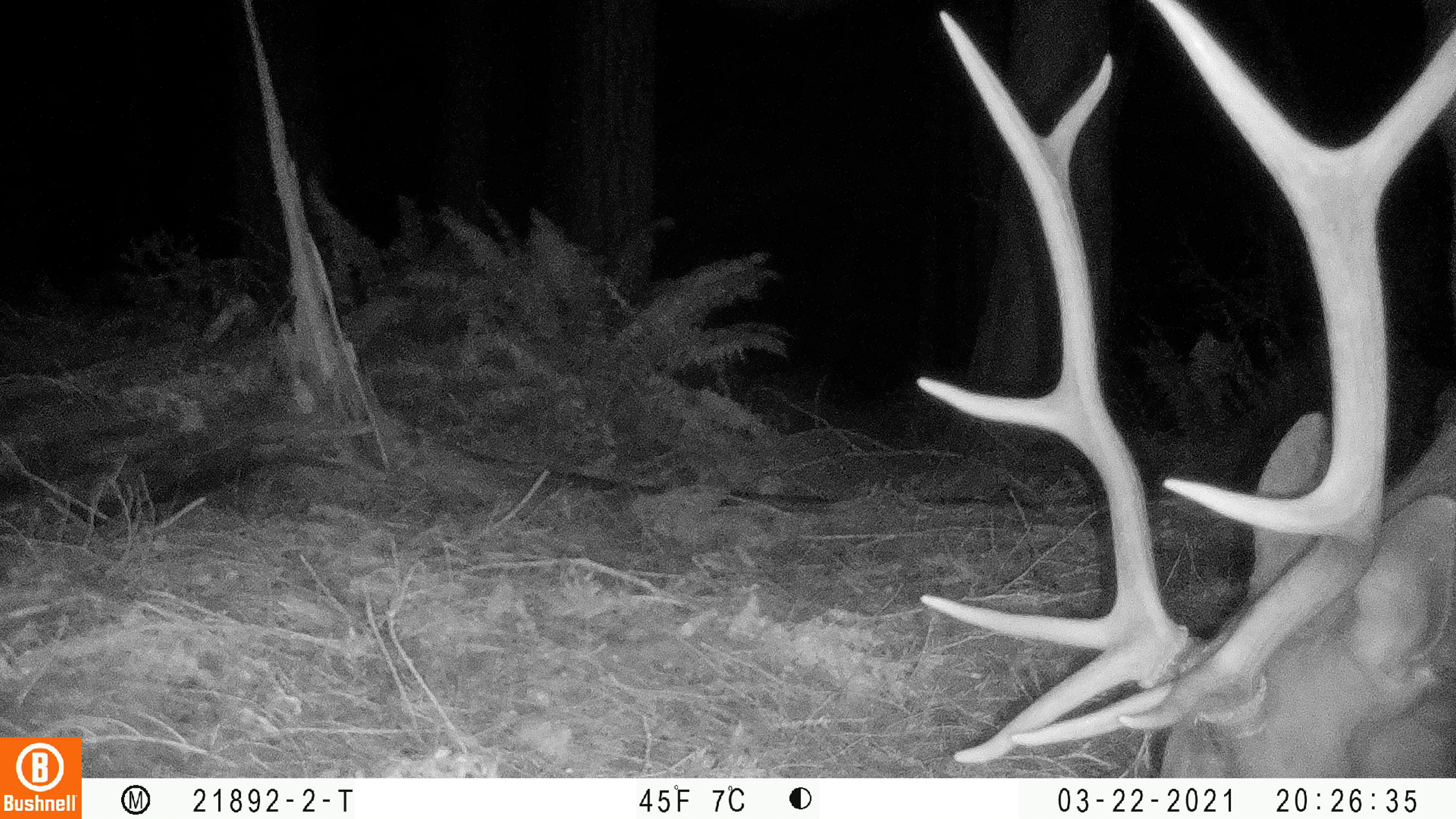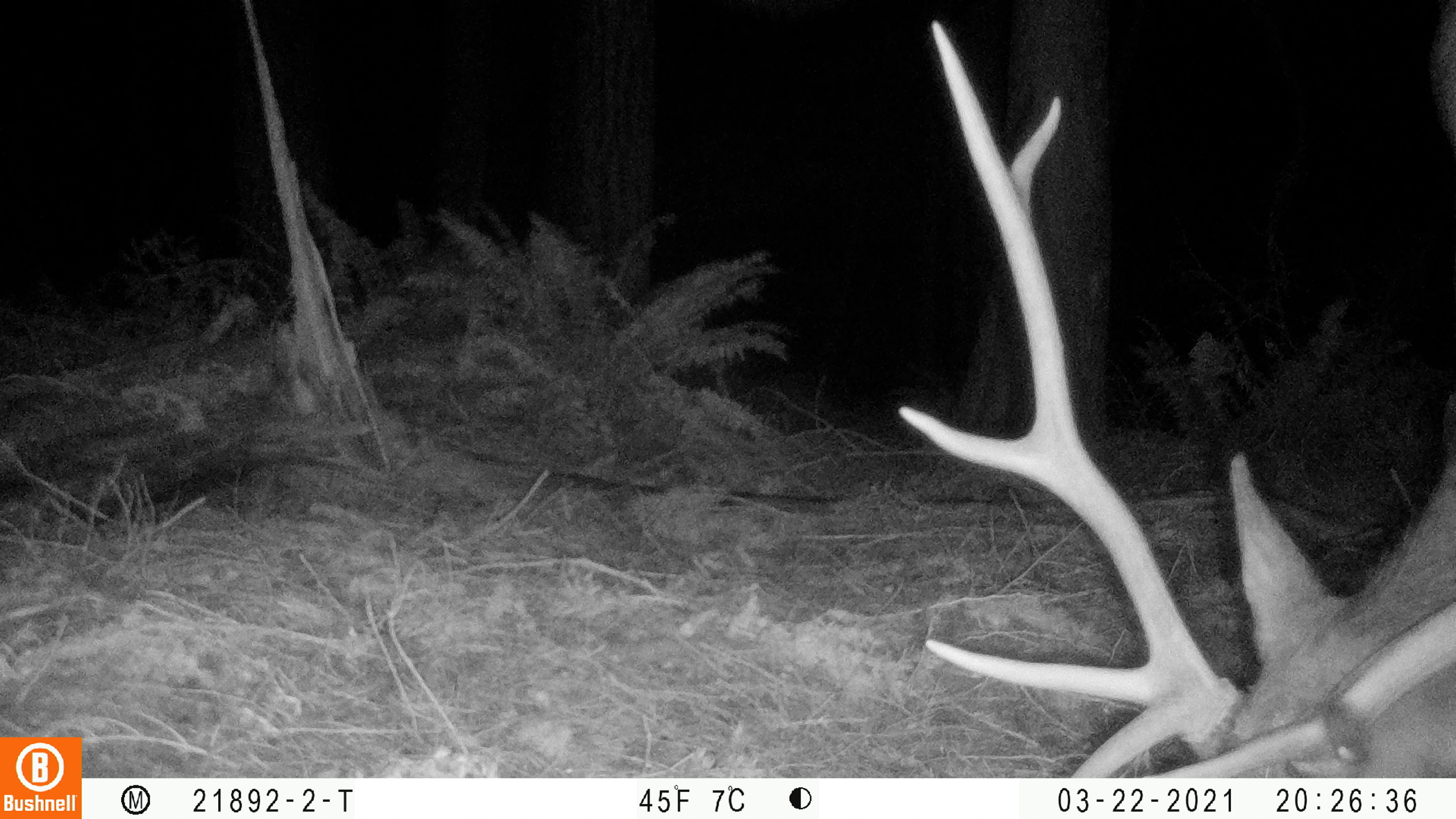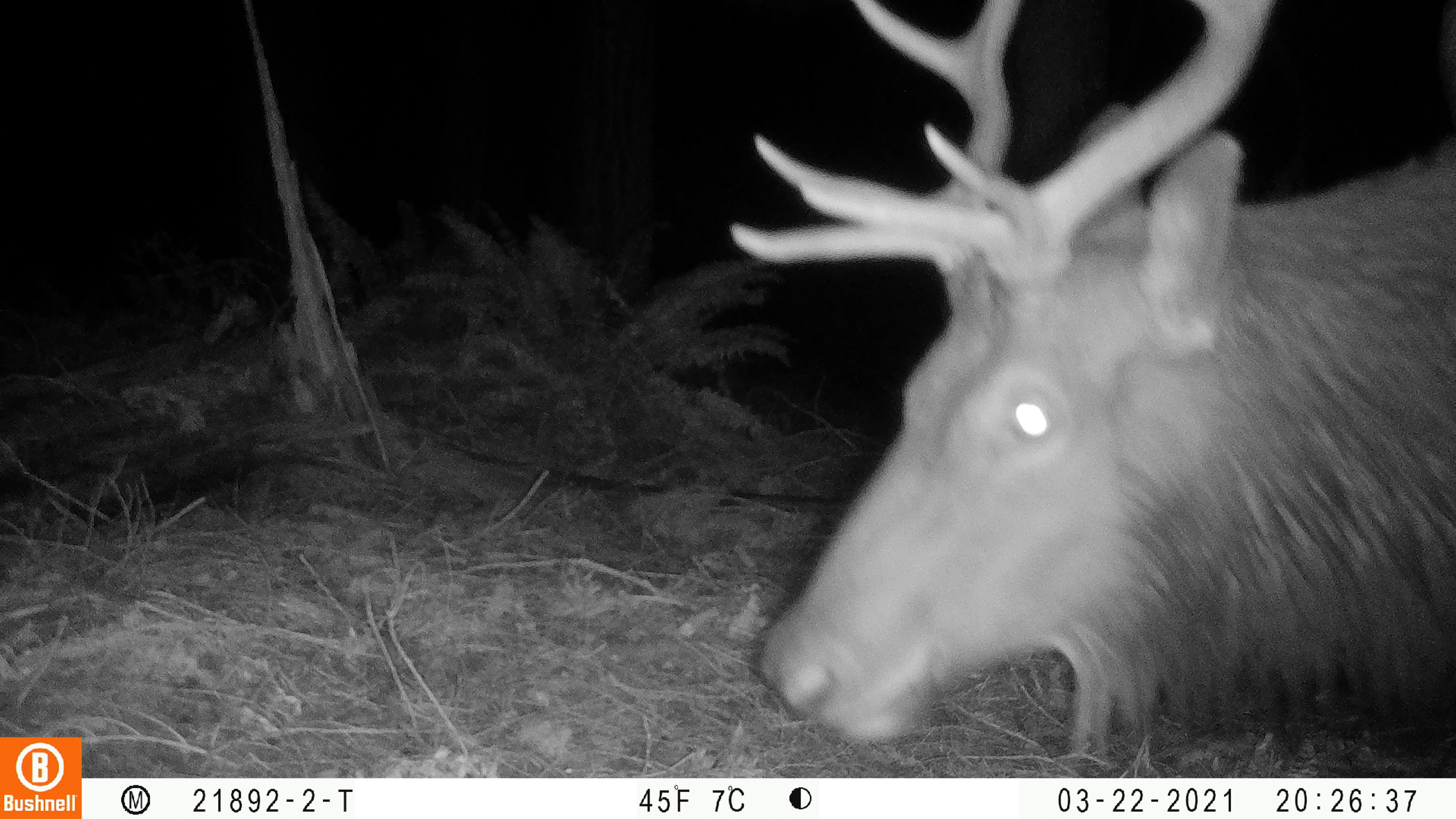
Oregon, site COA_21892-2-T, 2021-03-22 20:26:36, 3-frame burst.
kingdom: Animalia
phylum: Chordata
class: Mammalia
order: Artiodactyla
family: Cervidae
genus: Cervus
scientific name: Cervus canadensis roosevelti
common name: roosevelt elk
Roosevelt elk (Cervus canadensis roosevelti).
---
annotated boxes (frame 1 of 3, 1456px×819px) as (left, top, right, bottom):
roosevelt elk: (892, 0, 1455, 777)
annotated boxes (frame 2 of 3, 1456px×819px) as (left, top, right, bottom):
roosevelt elk: (883, 2, 1453, 777)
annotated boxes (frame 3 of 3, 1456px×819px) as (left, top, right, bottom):
roosevelt elk: (720, 0, 1453, 774)